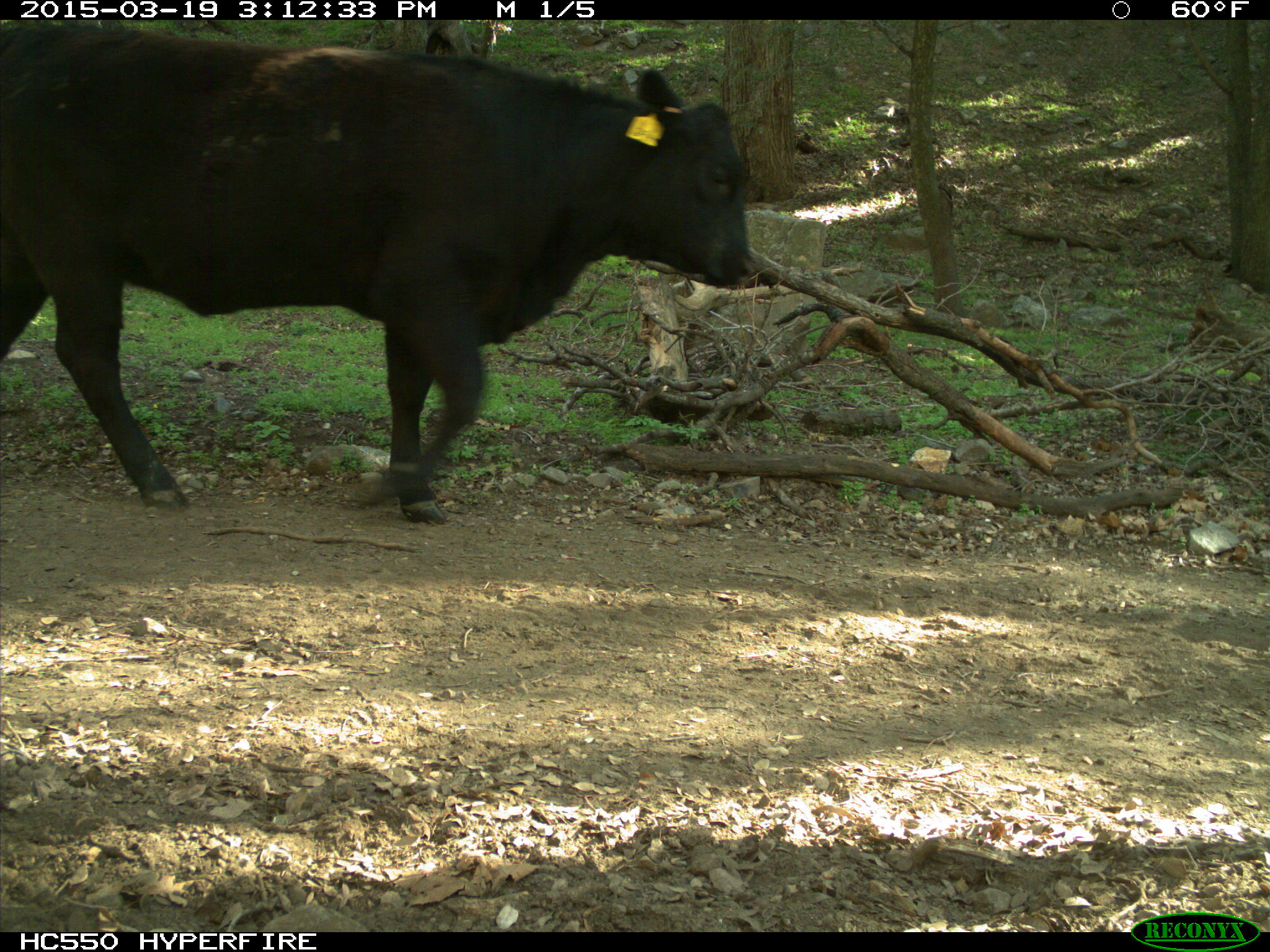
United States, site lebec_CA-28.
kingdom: Animalia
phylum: Chordata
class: Mammalia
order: Artiodactyla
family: Bovidae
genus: Bos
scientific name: Bos taurus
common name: domestic cow